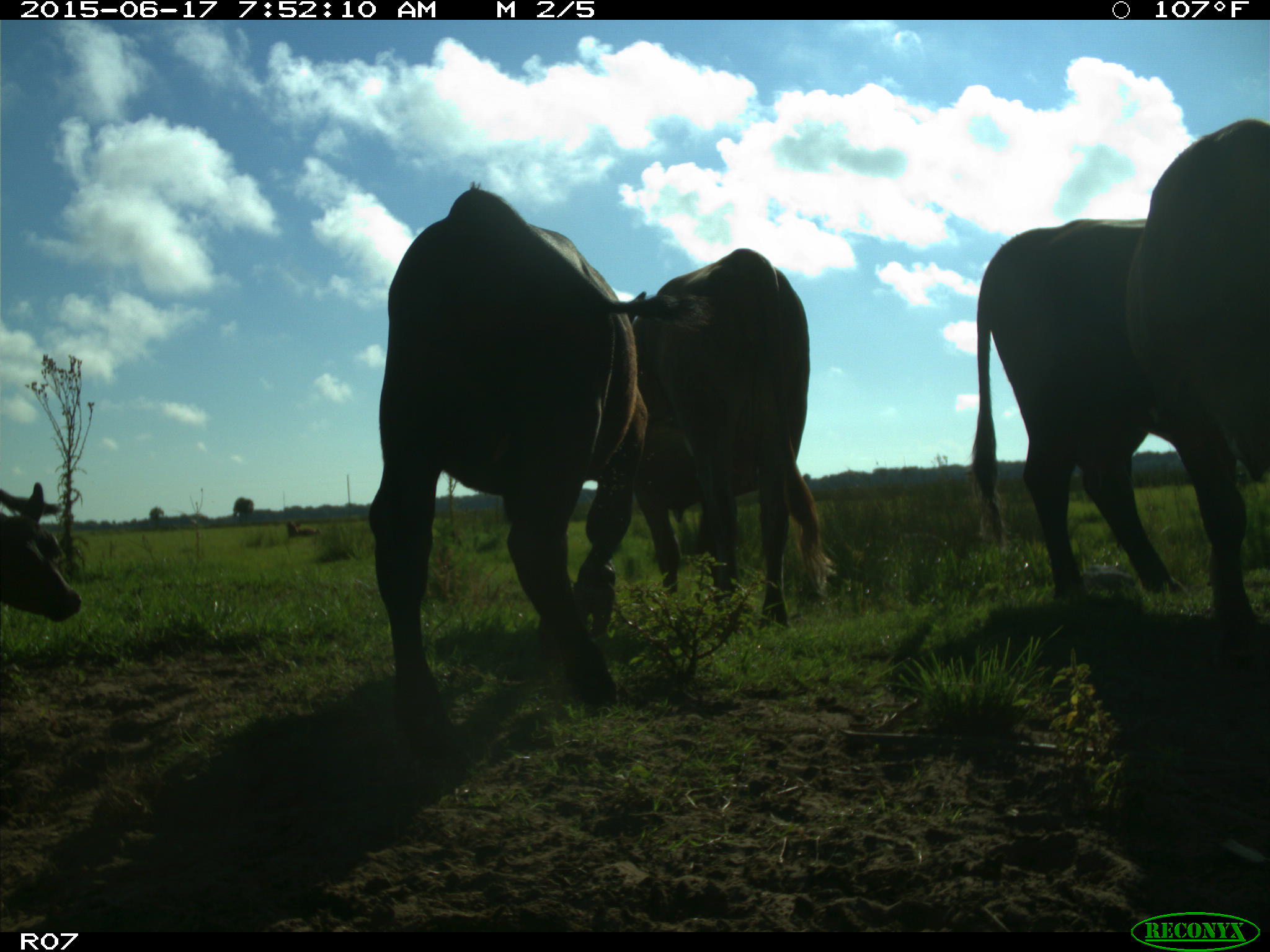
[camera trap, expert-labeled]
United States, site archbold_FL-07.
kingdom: Animalia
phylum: Chordata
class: Mammalia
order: Artiodactyla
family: Bovidae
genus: Bos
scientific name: Bos taurus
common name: domestic cow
Bos taurus (domestic cow).